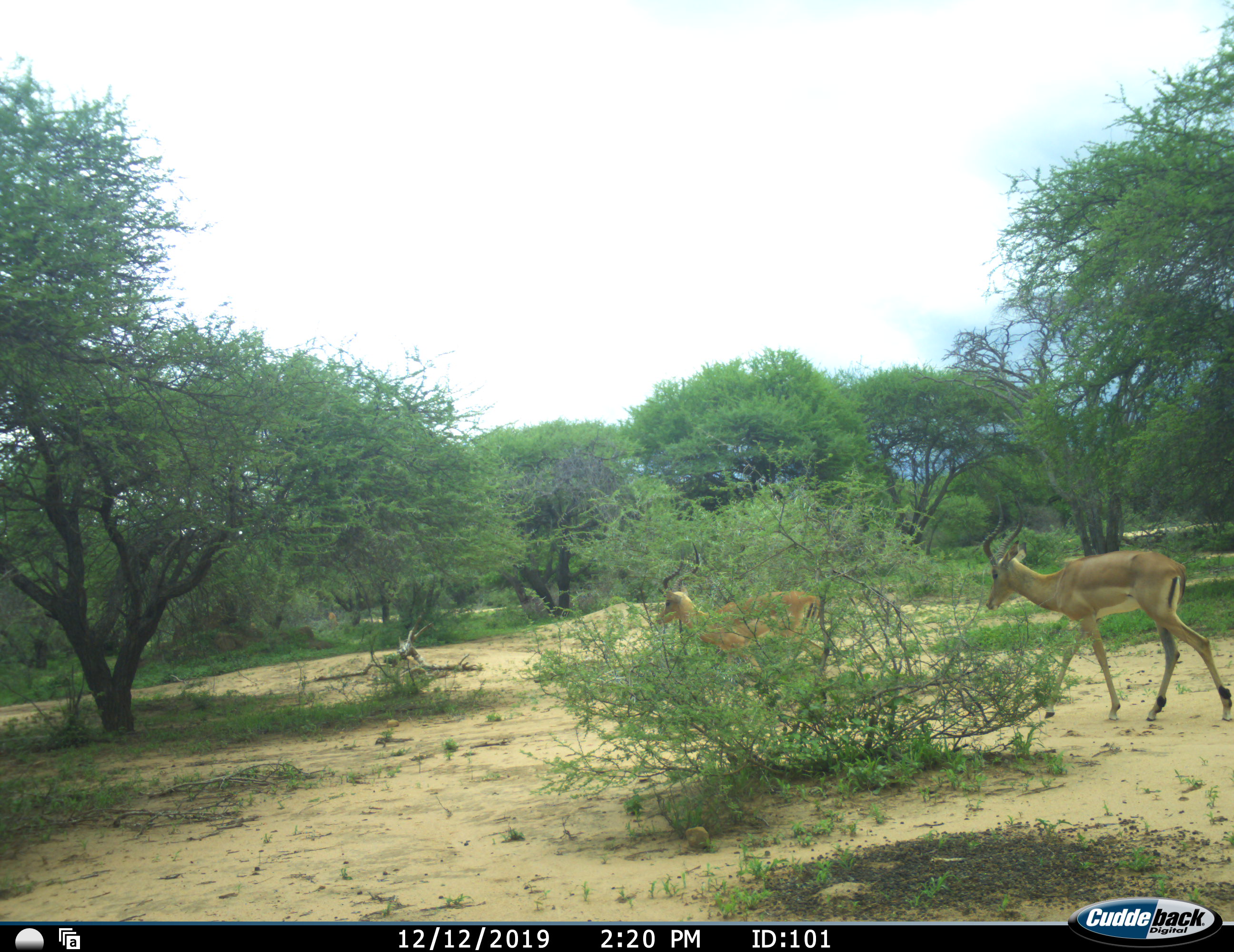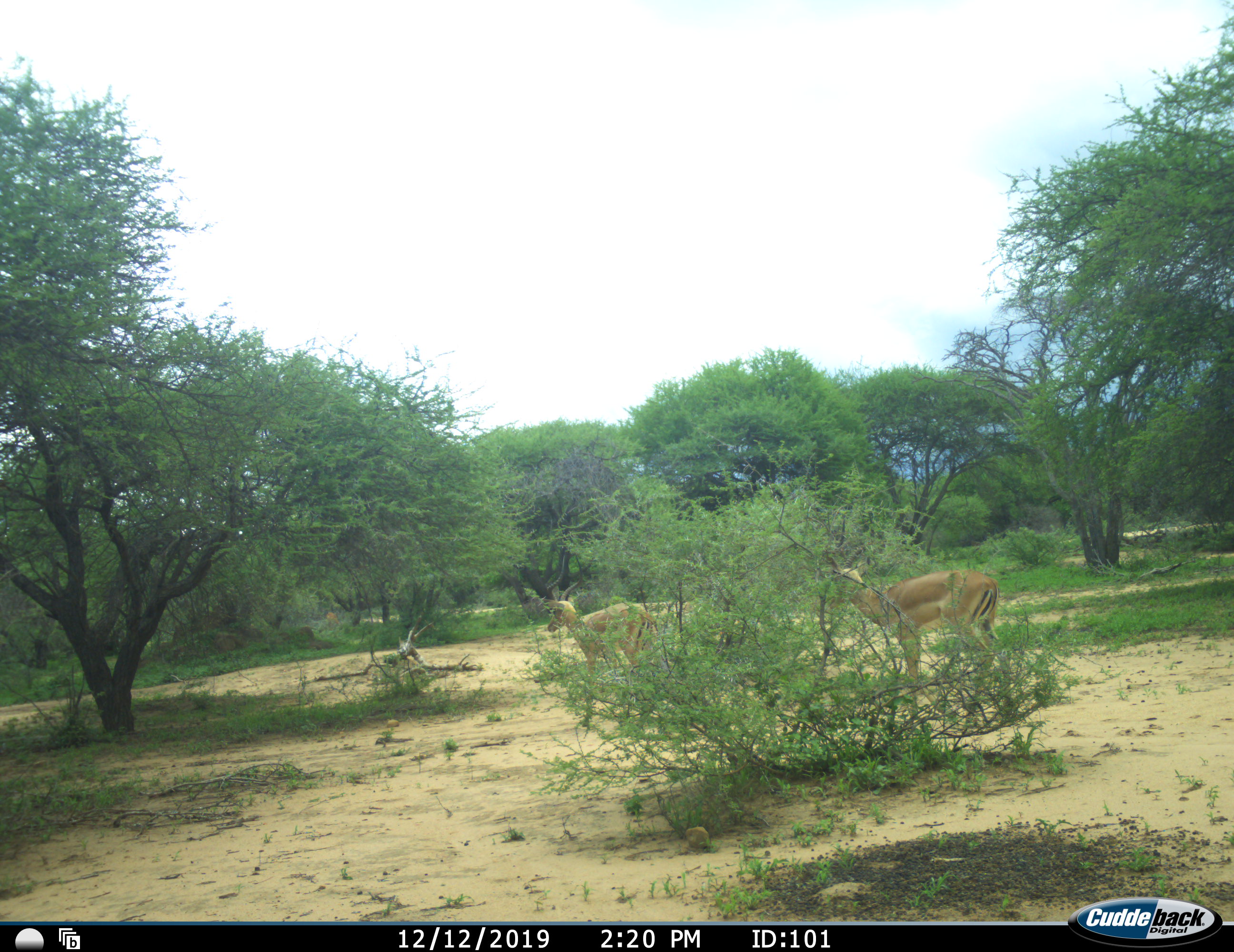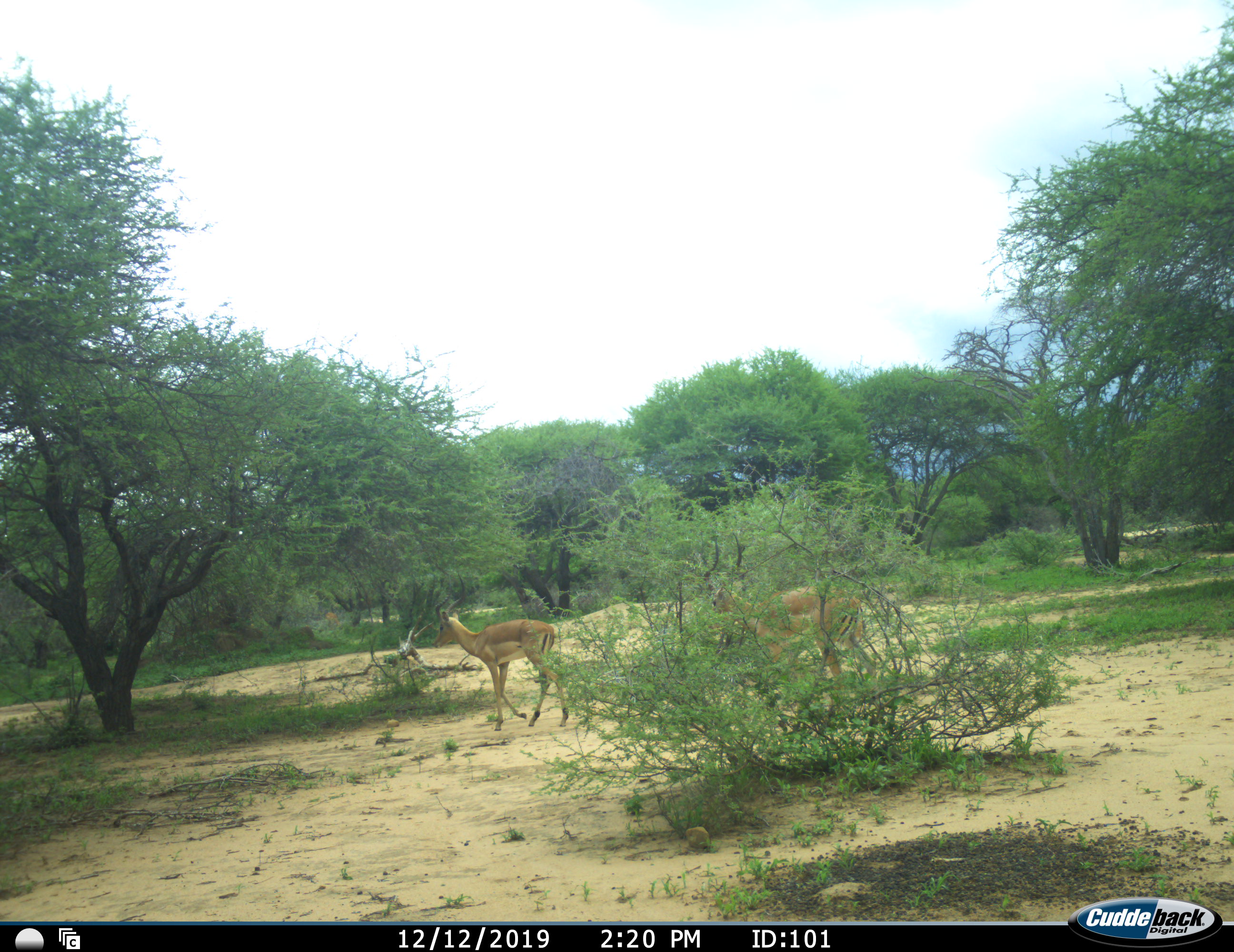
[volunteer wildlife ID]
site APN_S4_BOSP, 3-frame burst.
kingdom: Animalia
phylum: Chordata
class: Mammalia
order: Artiodactyla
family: Bovidae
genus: Aepyceros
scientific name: Aepyceros melampus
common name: impala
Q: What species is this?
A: Impala (Aepyceros melampus).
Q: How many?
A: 2.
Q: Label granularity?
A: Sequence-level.